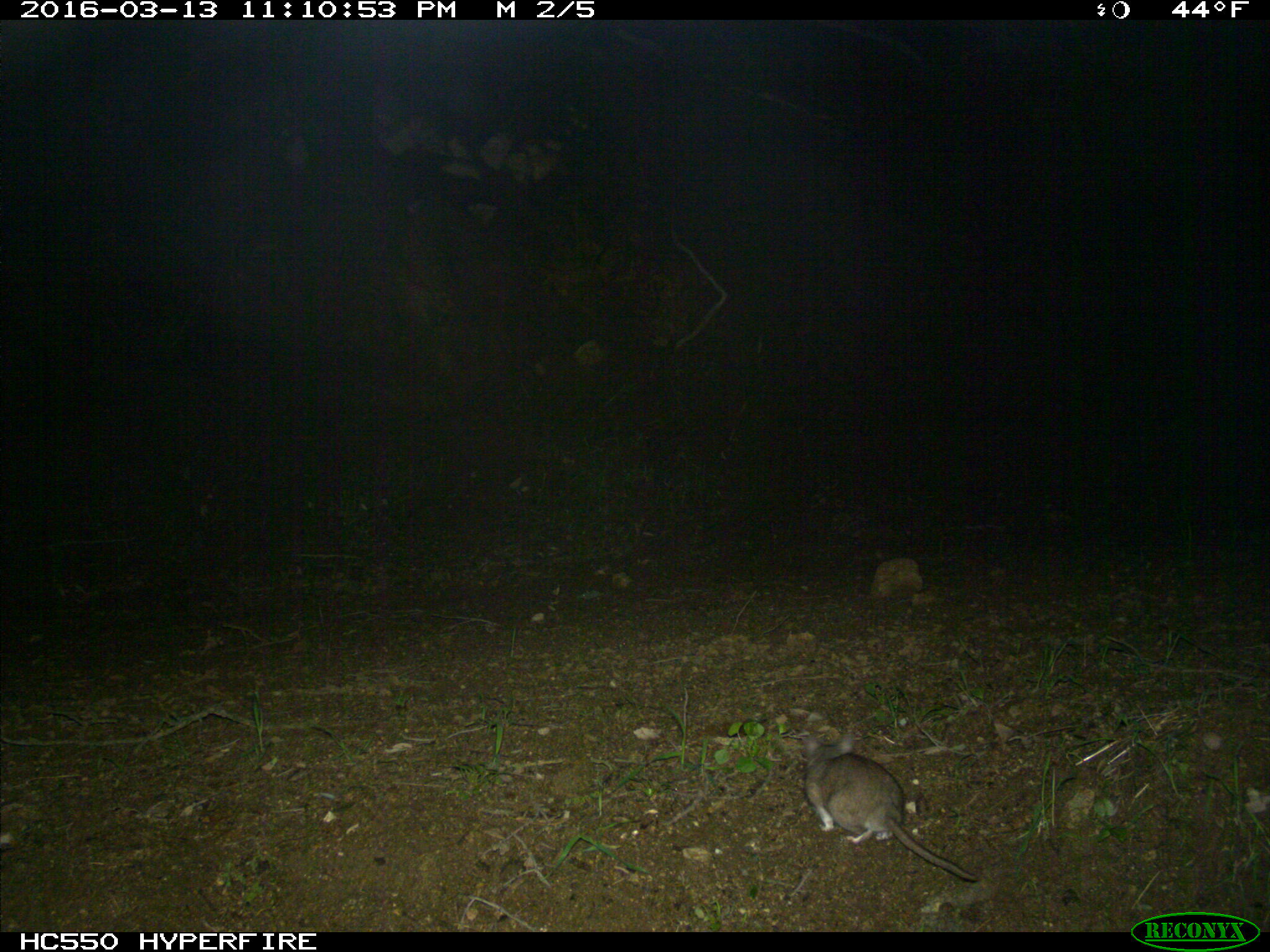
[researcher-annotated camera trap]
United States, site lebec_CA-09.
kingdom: Animalia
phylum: Chordata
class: Mammalia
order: Rodentia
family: Cricetidae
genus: Neotoma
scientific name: Neotoma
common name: pack rat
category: unidentified pack rat